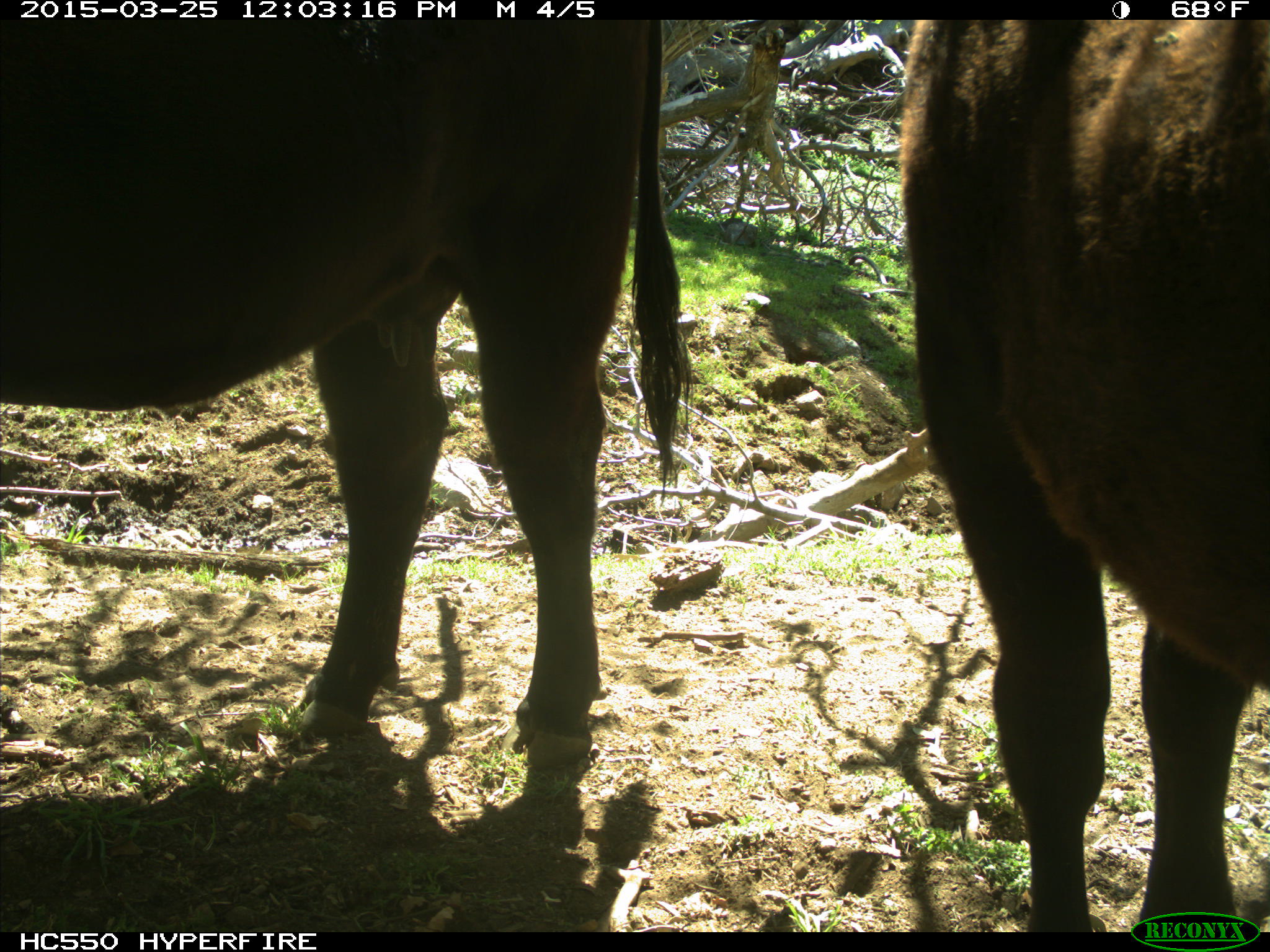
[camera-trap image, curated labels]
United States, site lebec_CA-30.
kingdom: Animalia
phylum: Chordata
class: Mammalia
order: Artiodactyla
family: Bovidae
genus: Bos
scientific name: Bos taurus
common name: domestic cow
Bos taurus (domestic cow).